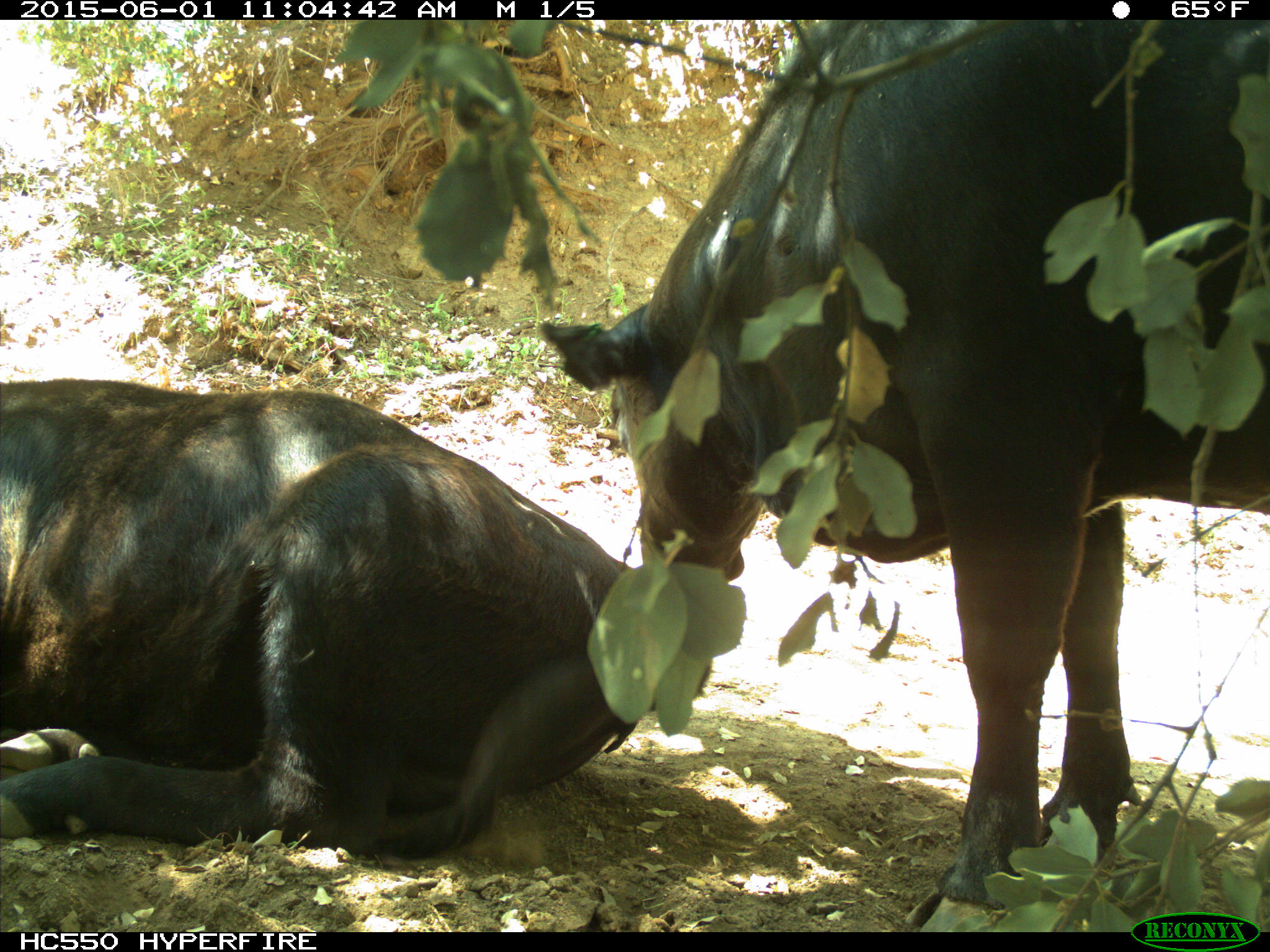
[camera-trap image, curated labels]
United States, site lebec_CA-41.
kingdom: Animalia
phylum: Chordata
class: Mammalia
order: Artiodactyla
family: Bovidae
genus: Bos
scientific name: Bos taurus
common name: domestic cow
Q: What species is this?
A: Bos taurus (domestic cow).